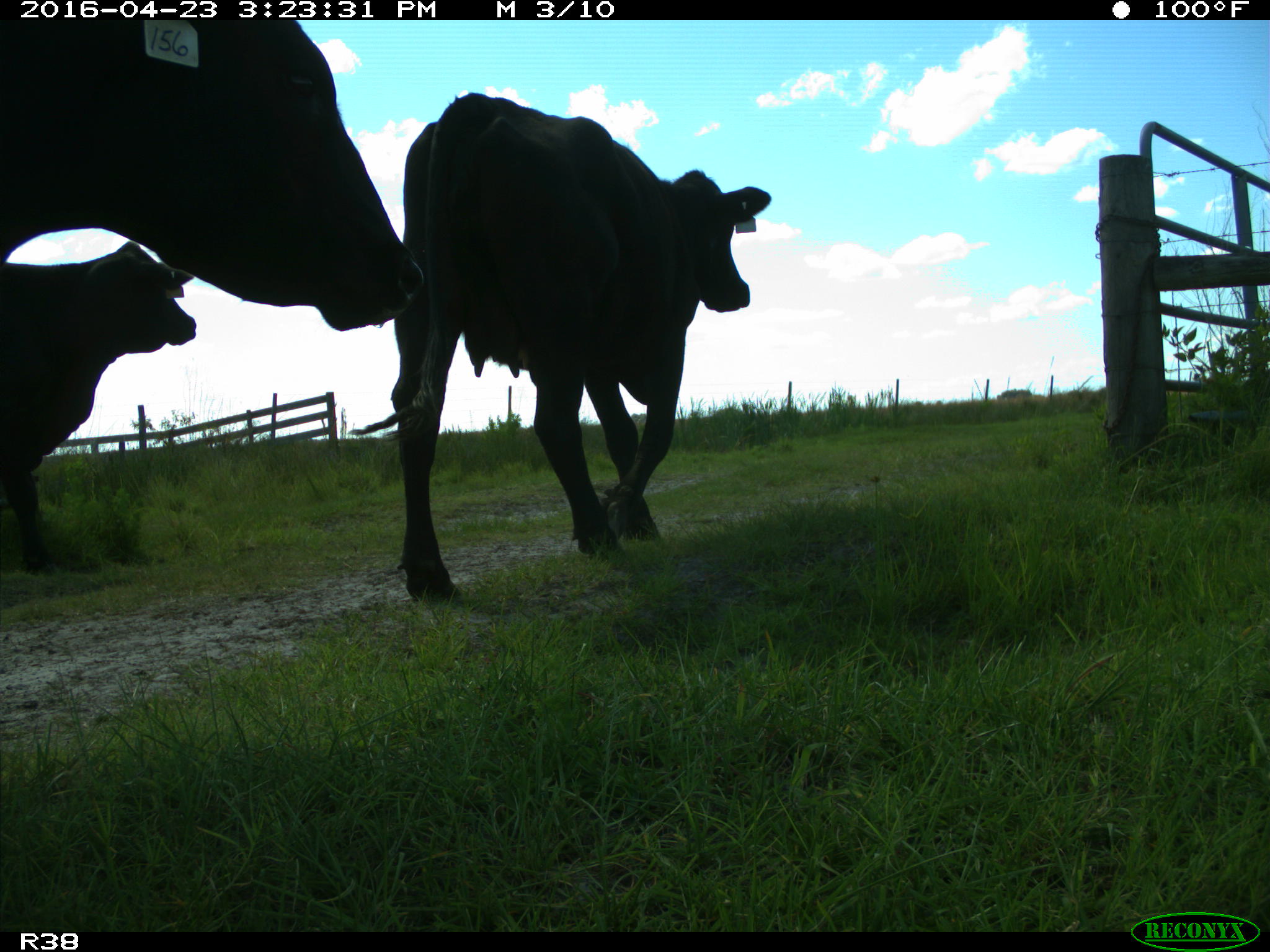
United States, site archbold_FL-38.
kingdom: Animalia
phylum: Chordata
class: Mammalia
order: Artiodactyla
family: Bovidae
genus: Bos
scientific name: Bos taurus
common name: domestic cow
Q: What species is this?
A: Bos taurus (domestic cow).